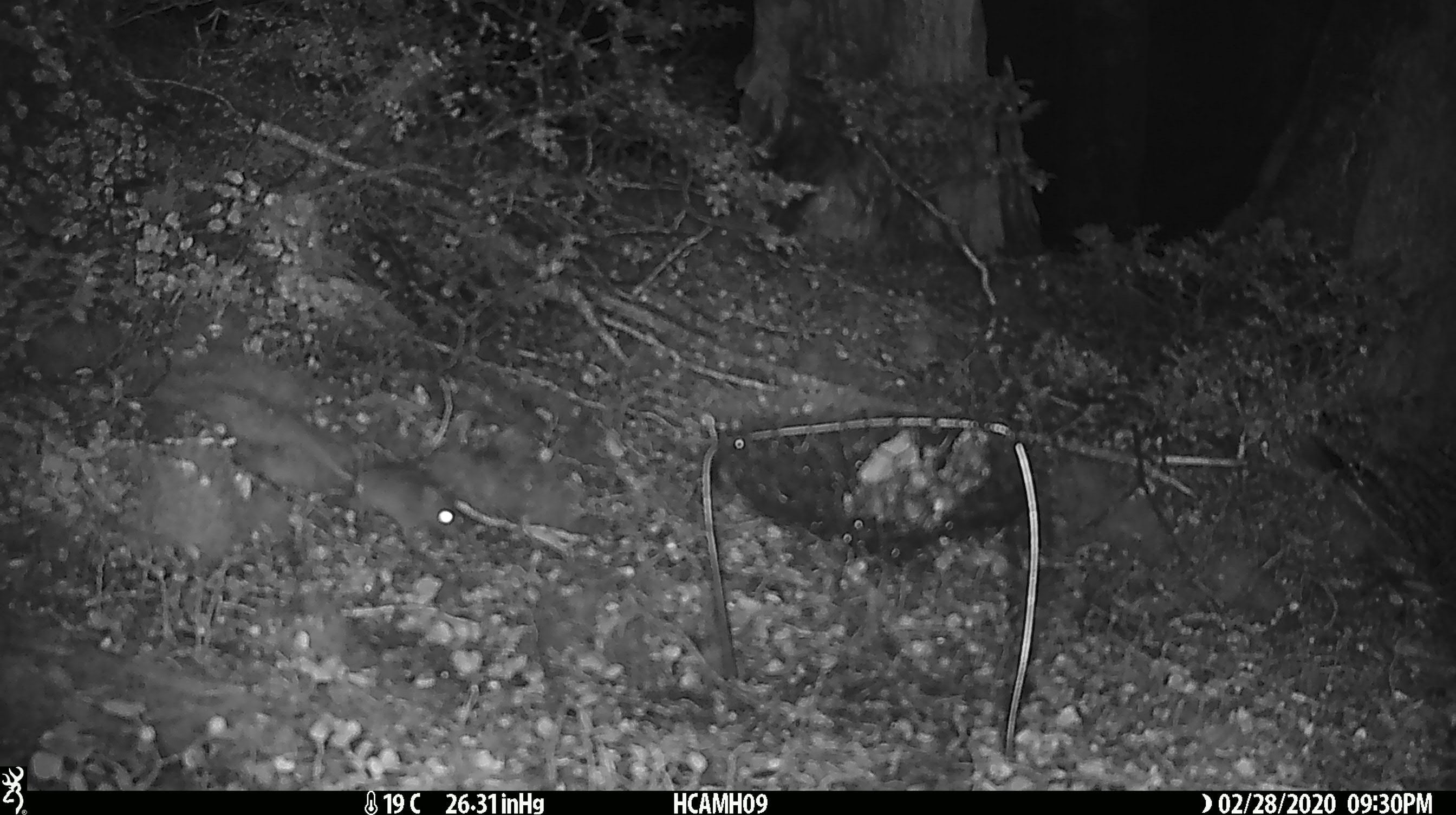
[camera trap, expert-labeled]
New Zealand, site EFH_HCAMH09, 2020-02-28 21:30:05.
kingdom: Animalia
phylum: Chordata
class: Mammalia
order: Rodentia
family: Muridae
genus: Mus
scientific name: Mus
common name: mouse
Mouse (Mus).